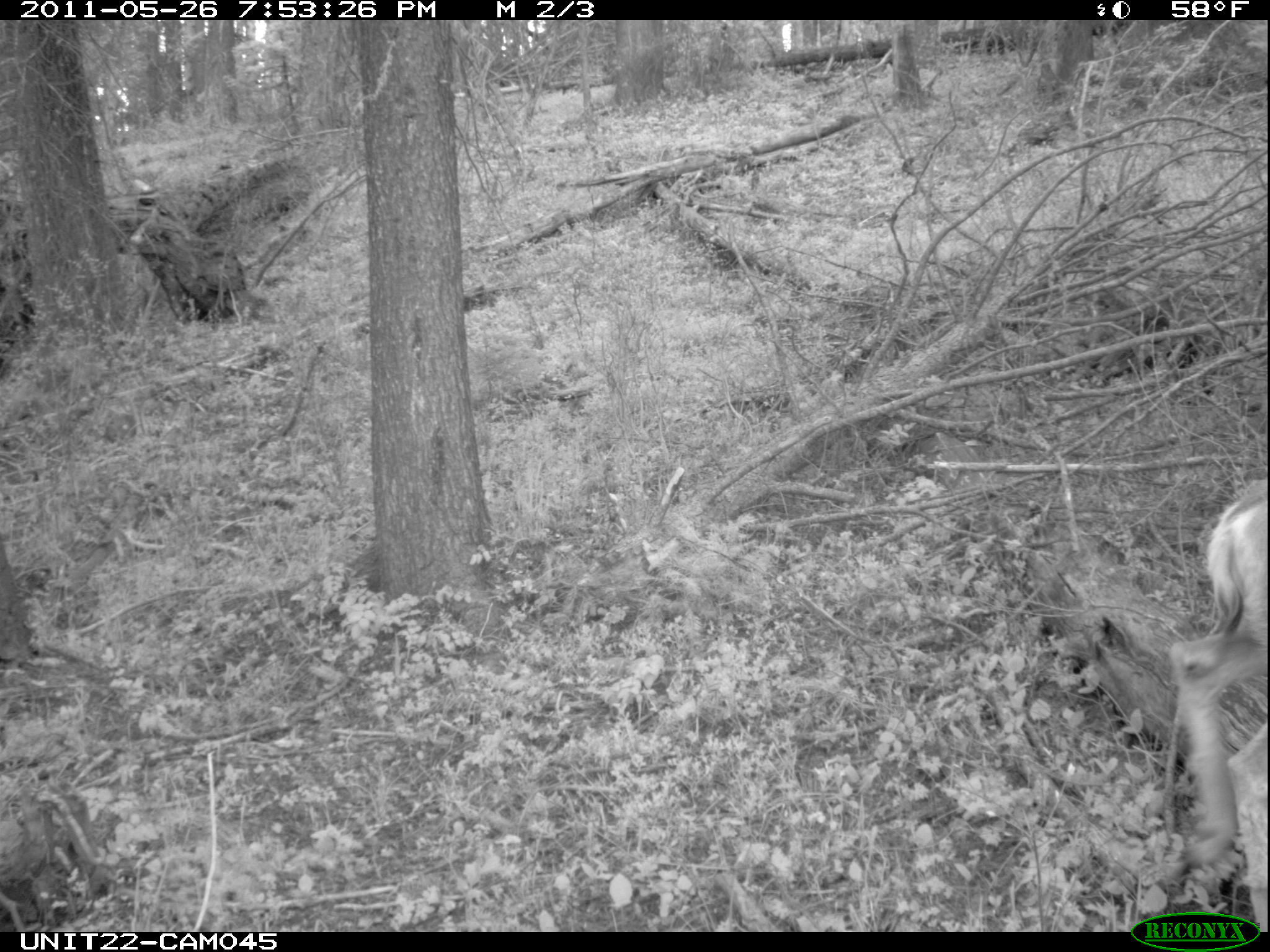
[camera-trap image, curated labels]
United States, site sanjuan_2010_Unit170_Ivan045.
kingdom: Animalia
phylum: Chordata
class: Mammalia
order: Artiodactyla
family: Cervidae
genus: Odocoileus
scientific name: Odocoileus hemionus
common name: mule deer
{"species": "Odocoileus hemionus (mule deer)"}